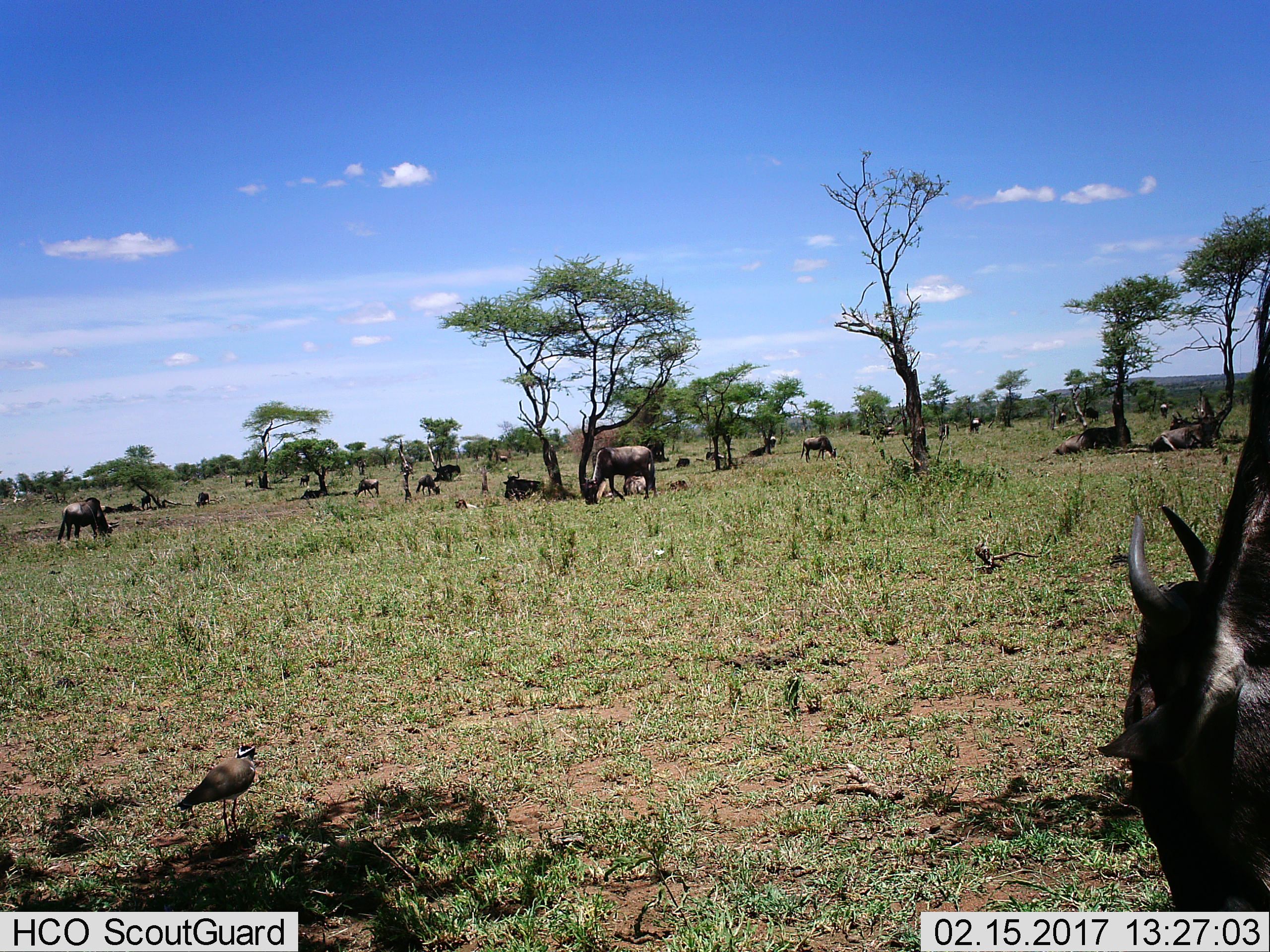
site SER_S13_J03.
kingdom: Animalia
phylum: Chordata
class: Mammalia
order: Artiodactyla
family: Bovidae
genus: Connochaetes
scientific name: Connochaetes taurinus taurinus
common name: blue wildebeest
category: wildebeestblue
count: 11-50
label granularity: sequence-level